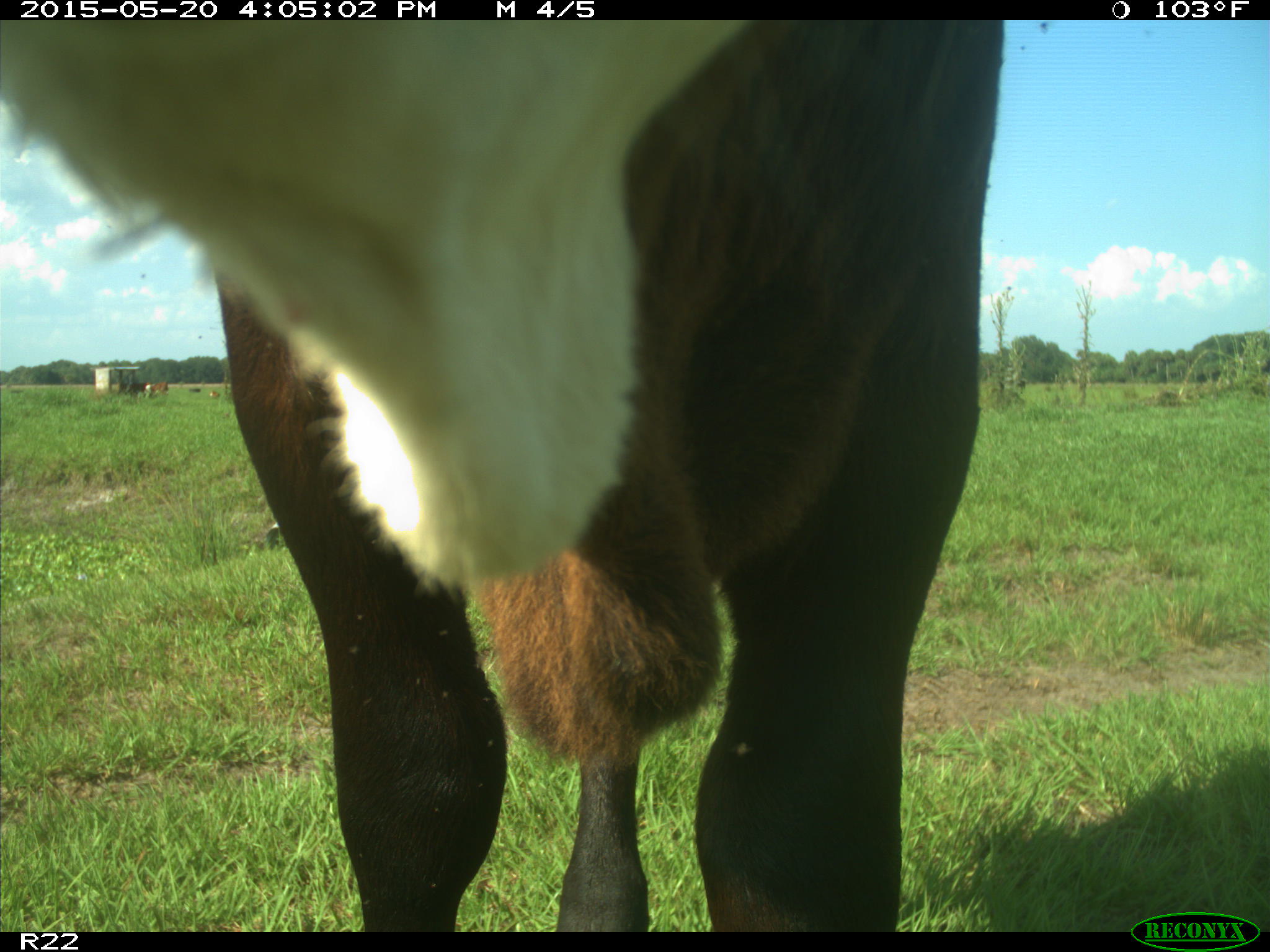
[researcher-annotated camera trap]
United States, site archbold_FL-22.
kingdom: Animalia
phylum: Chordata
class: Mammalia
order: Artiodactyla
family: Bovidae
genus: Bos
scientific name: Bos taurus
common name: domestic cow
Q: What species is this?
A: Bos taurus (domestic cow).